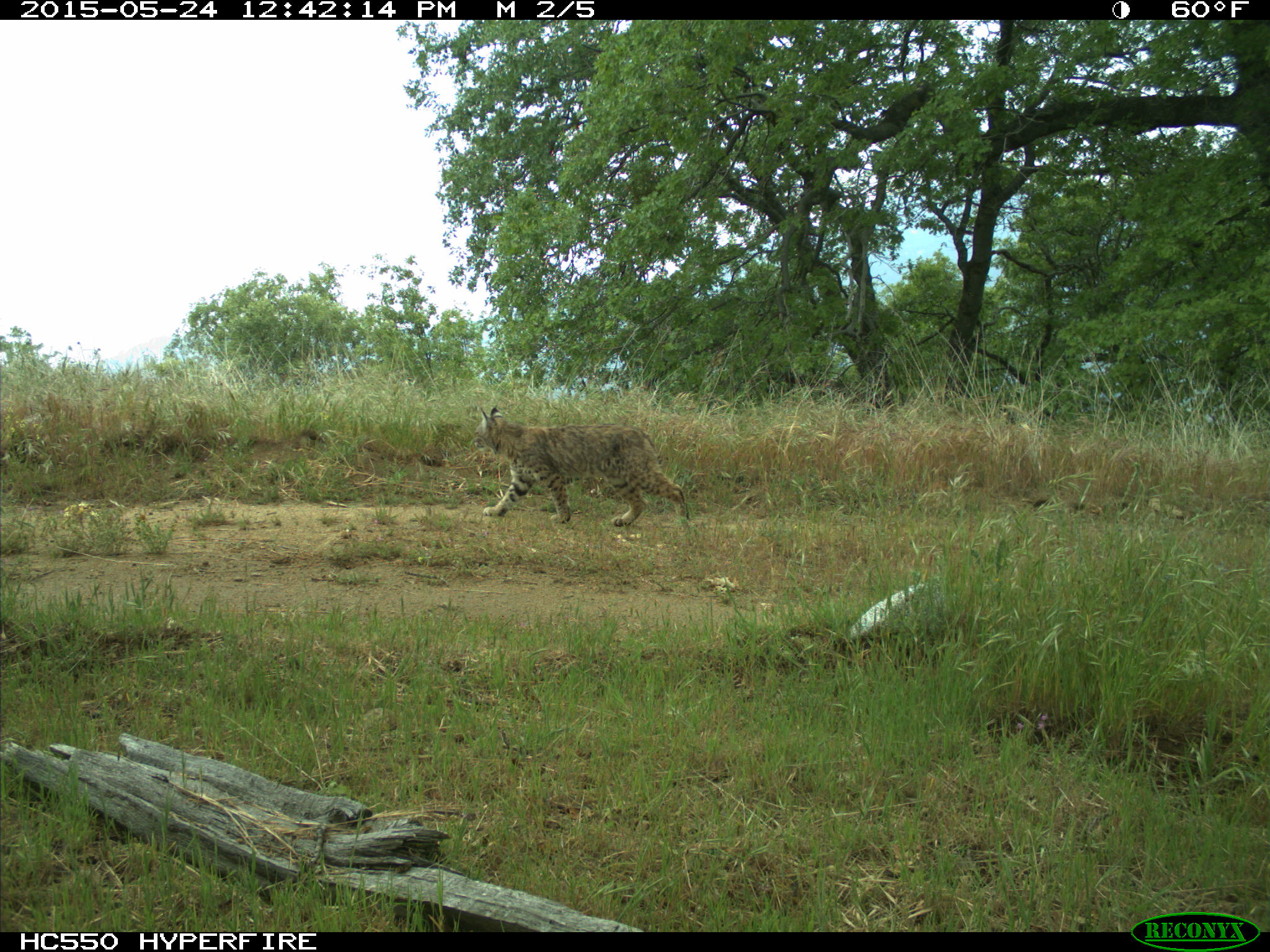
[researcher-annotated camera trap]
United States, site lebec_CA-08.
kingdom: Animalia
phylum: Chordata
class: Mammalia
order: Carnivora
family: Felidae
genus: Lynx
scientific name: Lynx rufus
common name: bobcat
Lynx rufus (bobcat).